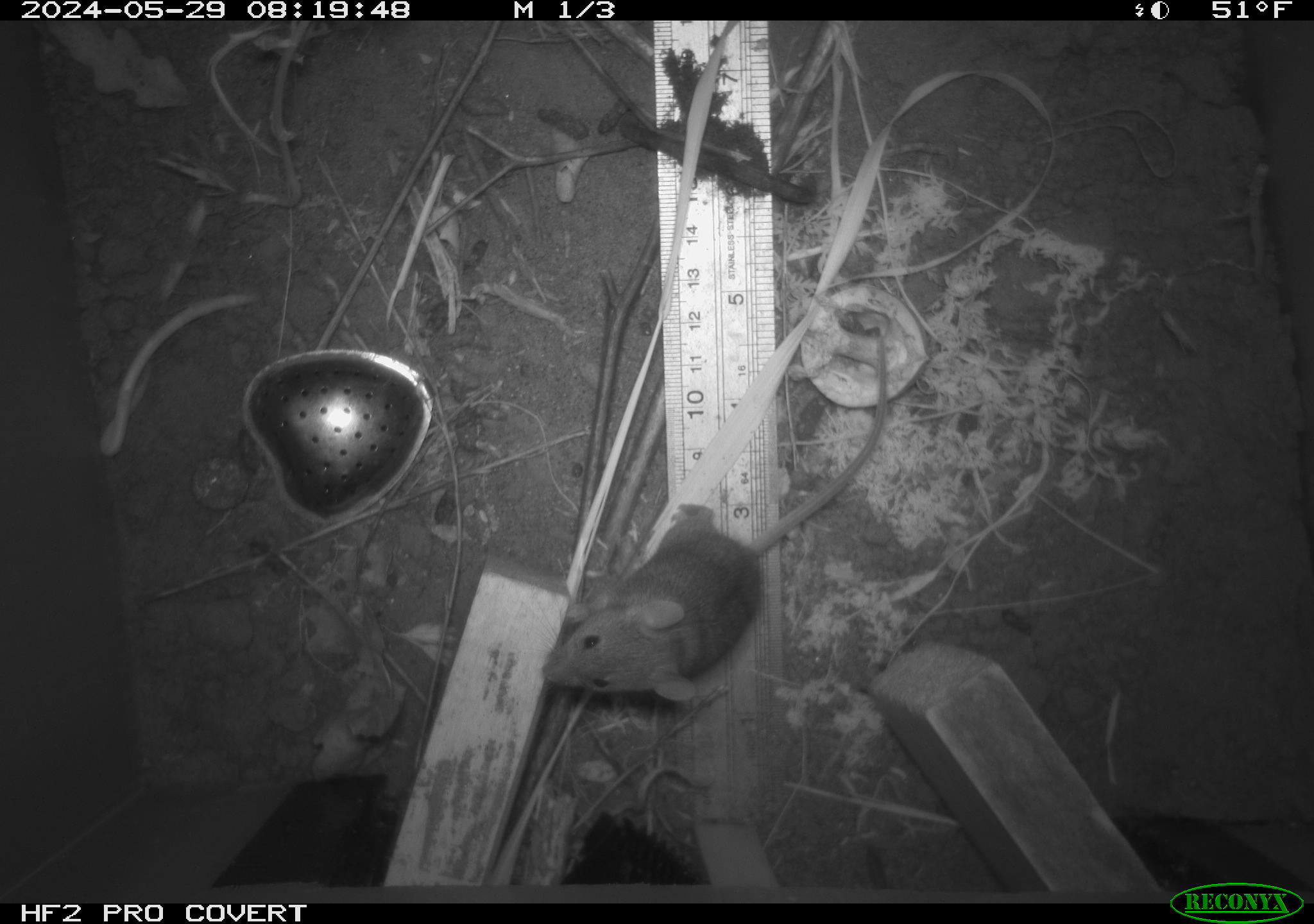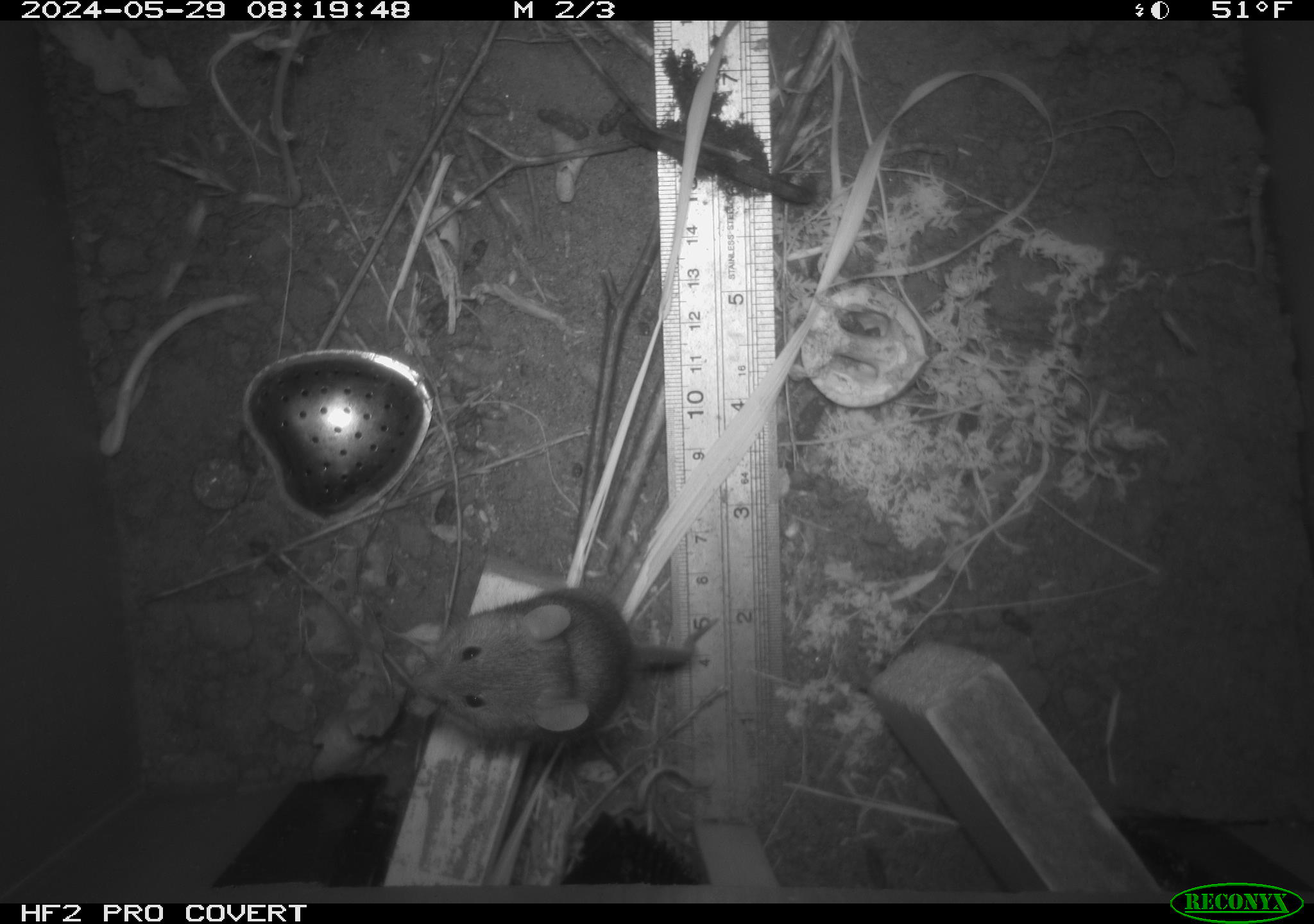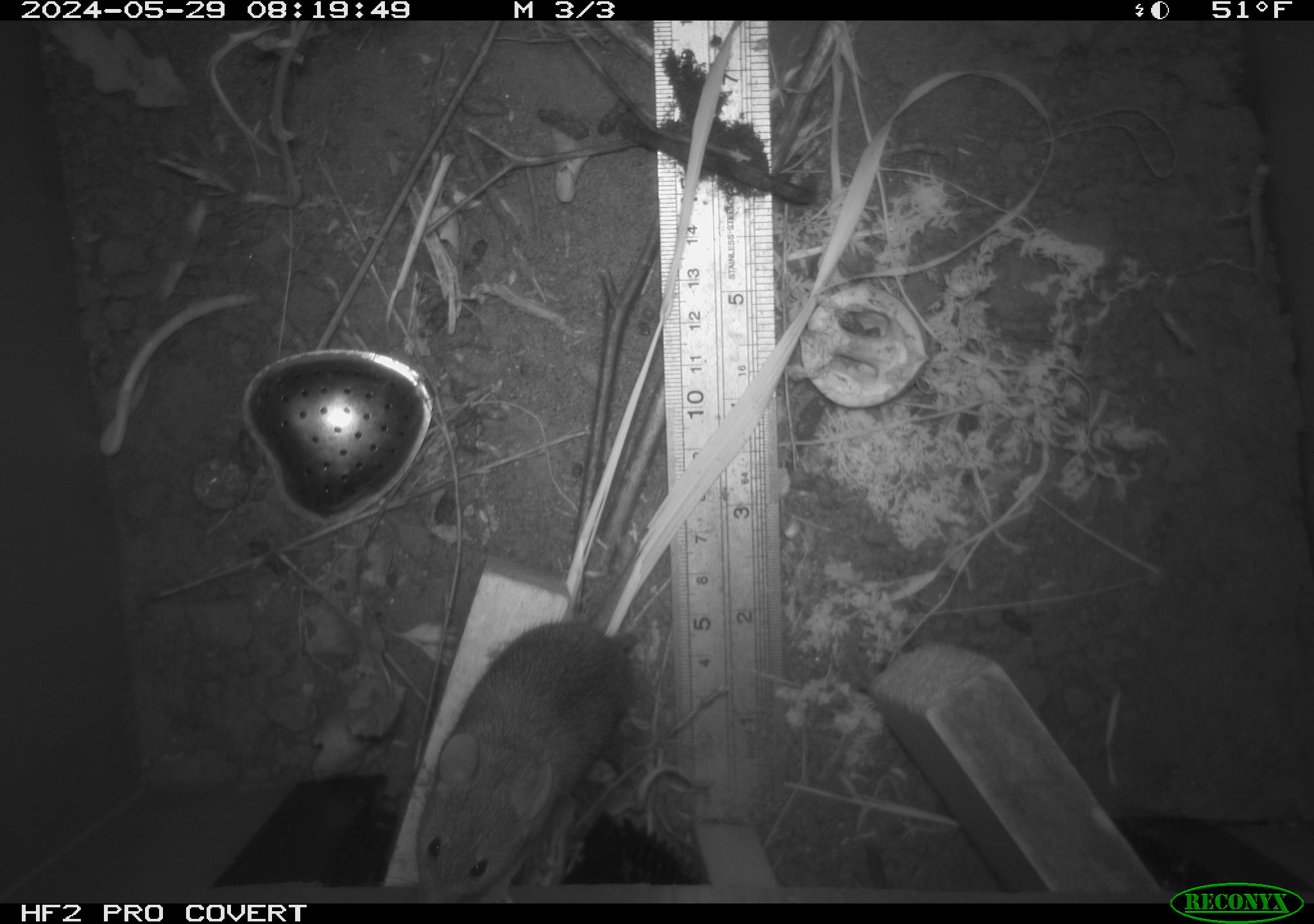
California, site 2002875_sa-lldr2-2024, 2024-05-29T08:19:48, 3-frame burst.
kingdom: Animalia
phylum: Chordata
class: Mammalia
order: Rodentia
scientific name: Rodentia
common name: mouse species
Mouse species (Rodentia).